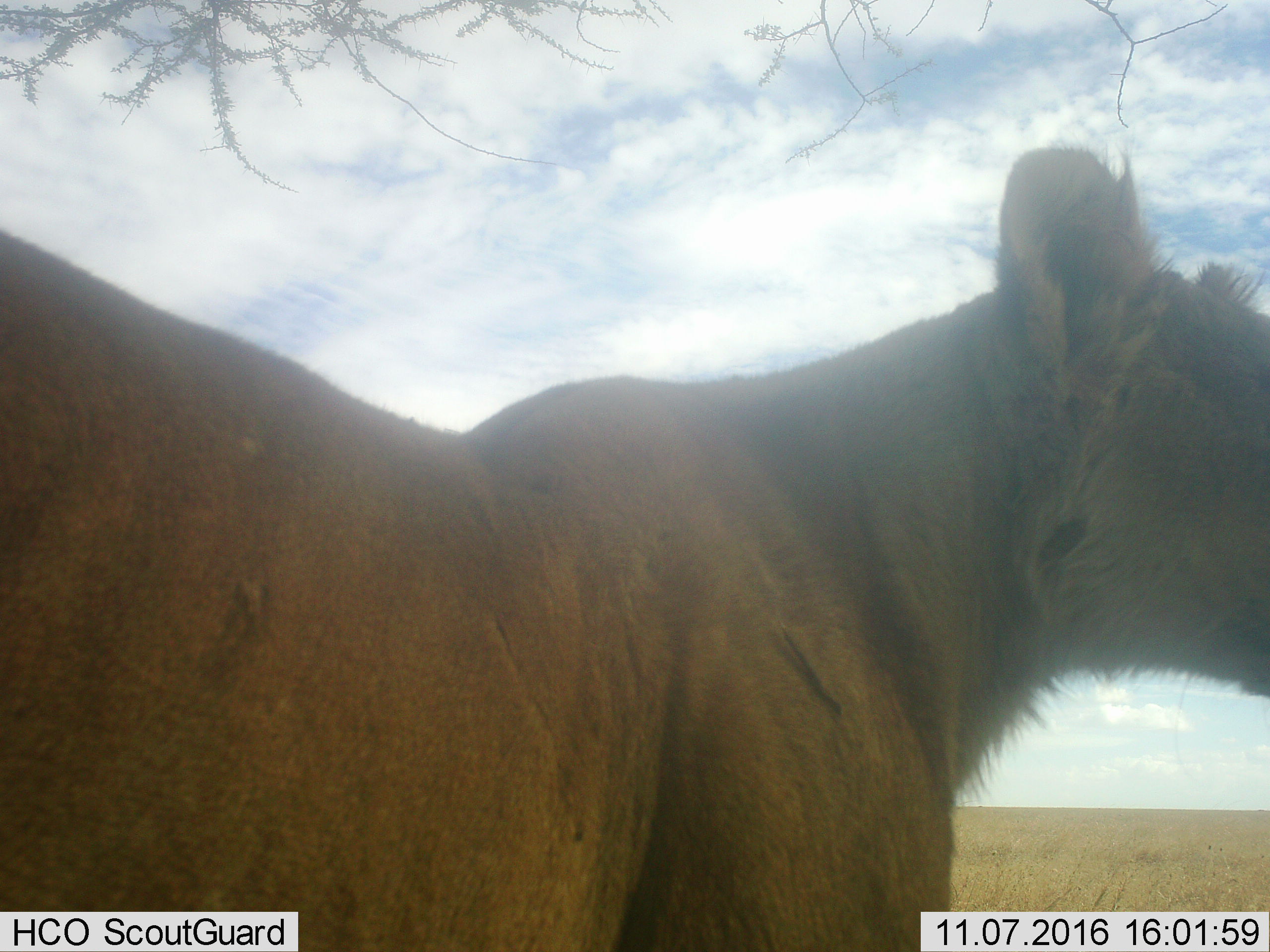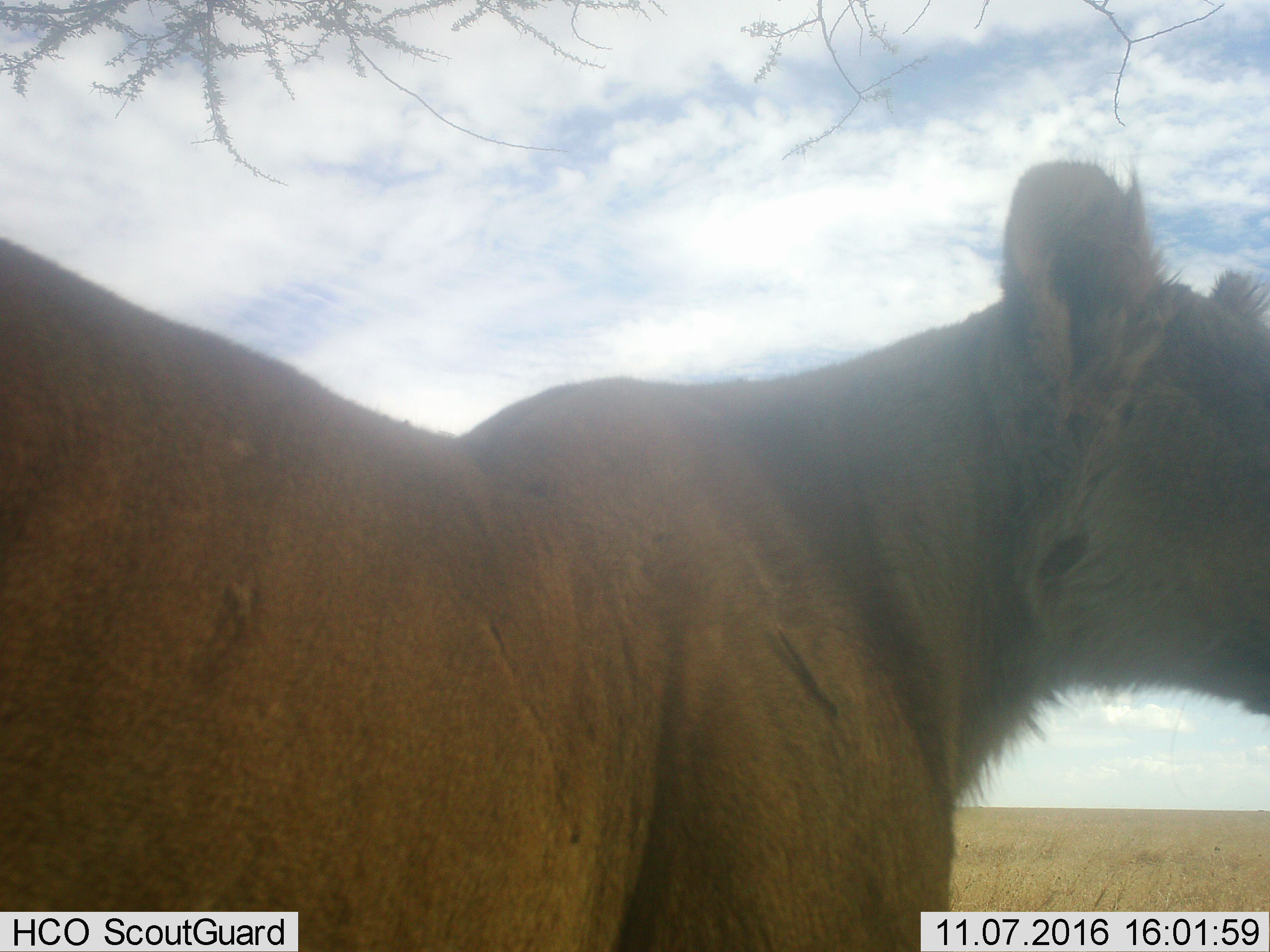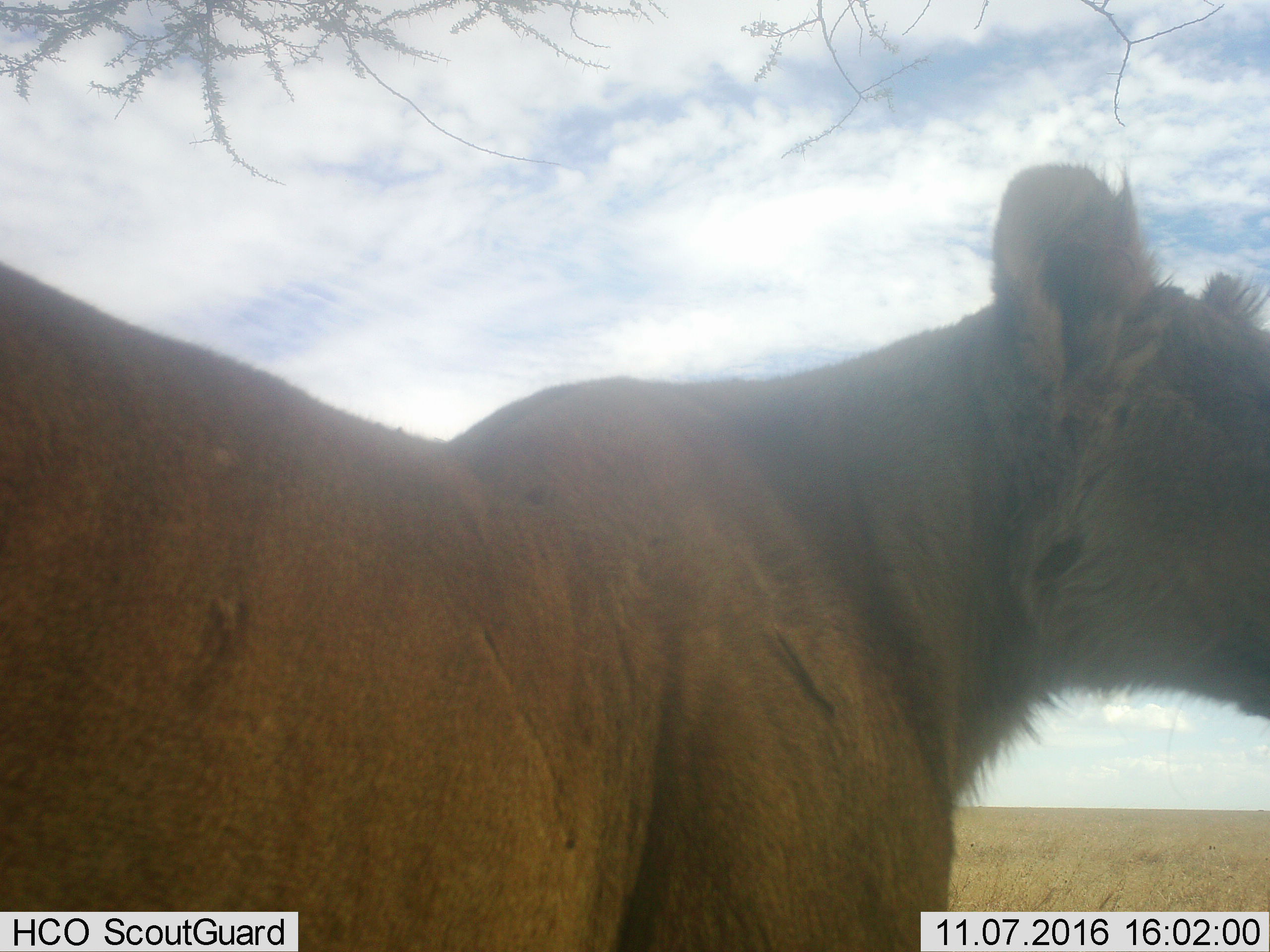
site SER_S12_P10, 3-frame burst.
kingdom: Animalia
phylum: Chordata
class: Mammalia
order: Carnivora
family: Felidae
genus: Panthera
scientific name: Panthera leo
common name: lion female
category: lionfemale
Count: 1.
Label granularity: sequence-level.